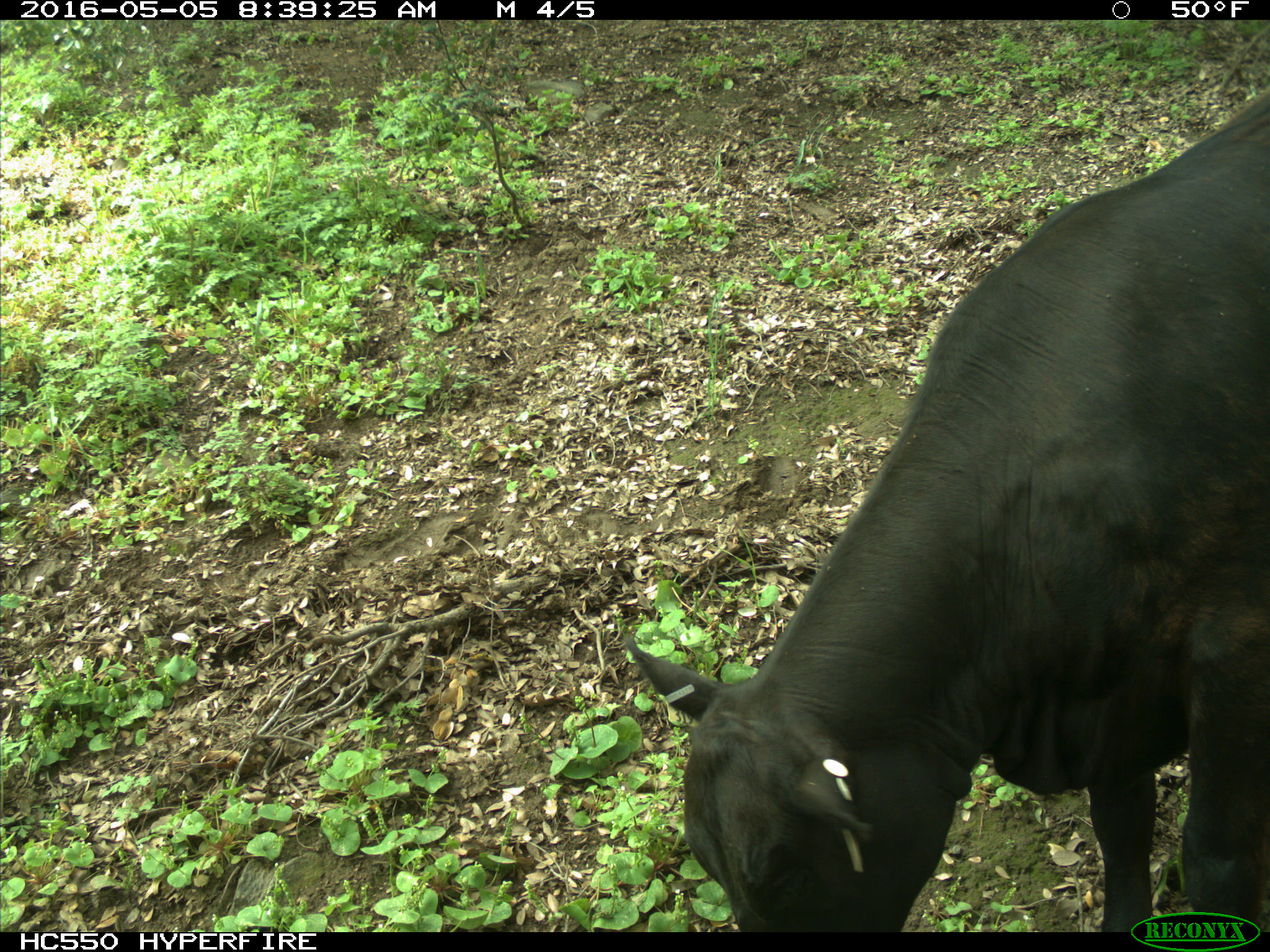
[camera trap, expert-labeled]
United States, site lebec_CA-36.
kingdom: Animalia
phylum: Chordata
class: Mammalia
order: Artiodactyla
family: Bovidae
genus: Bos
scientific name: Bos taurus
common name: domestic cow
Bos taurus (domestic cow).